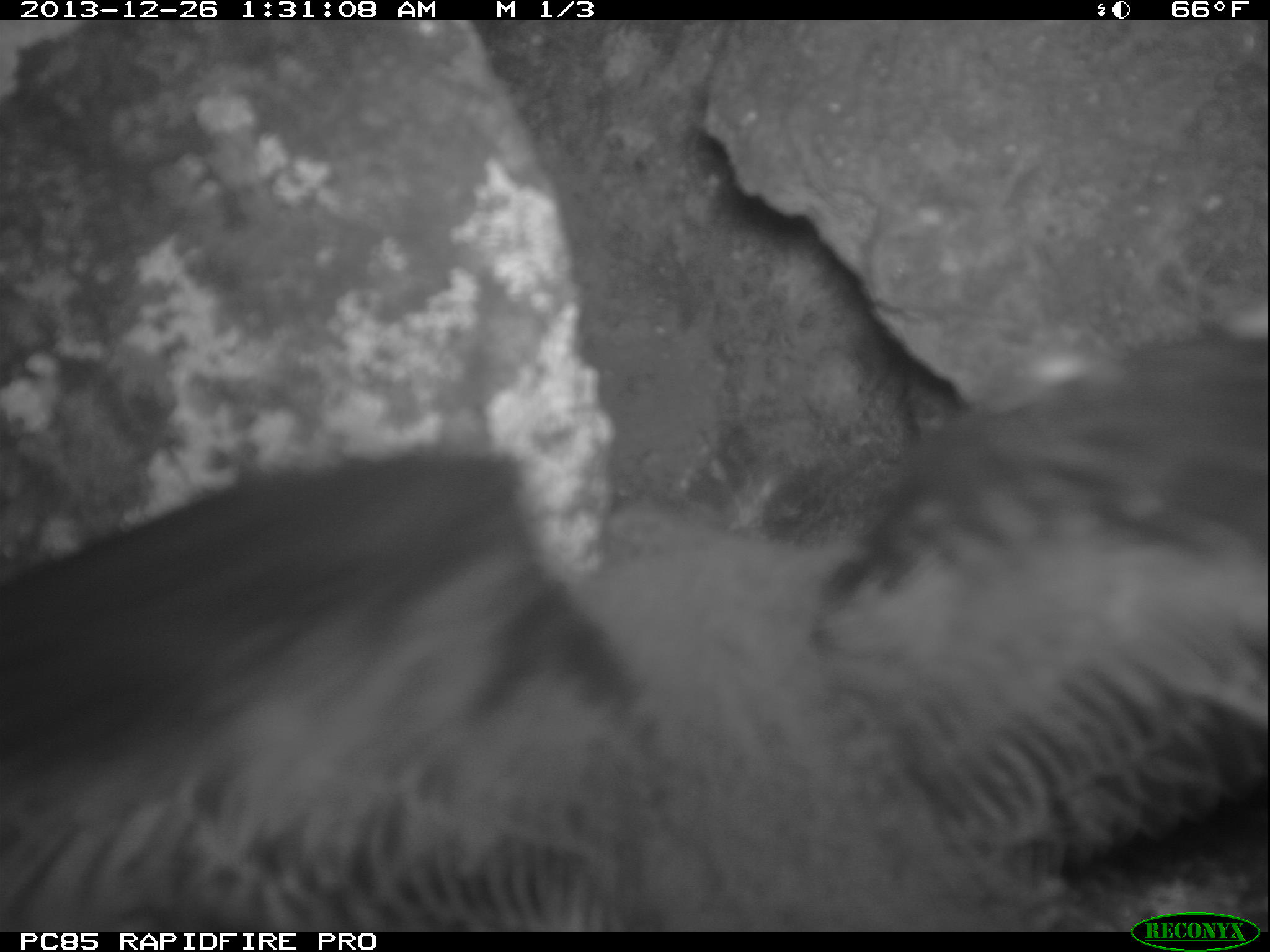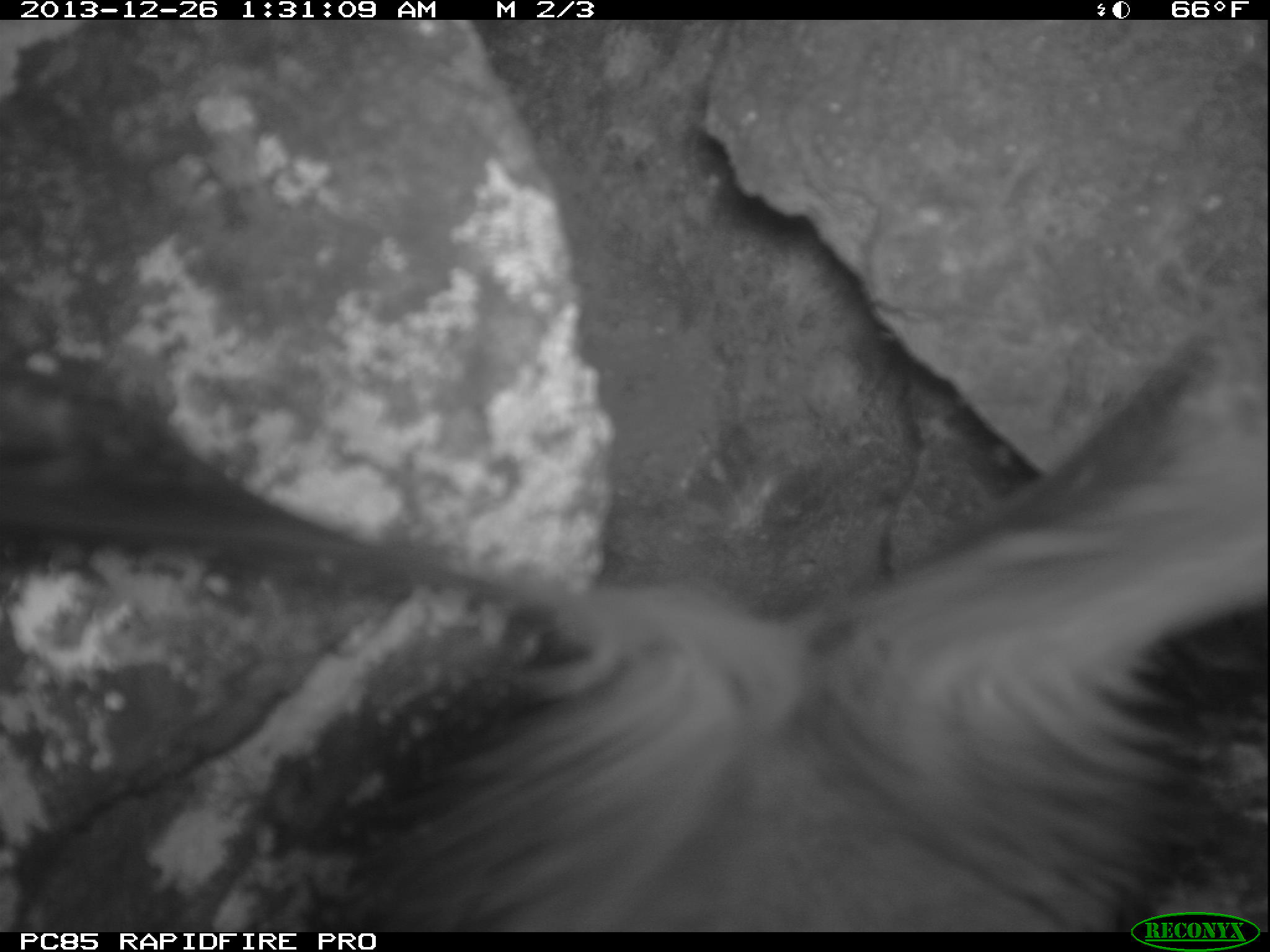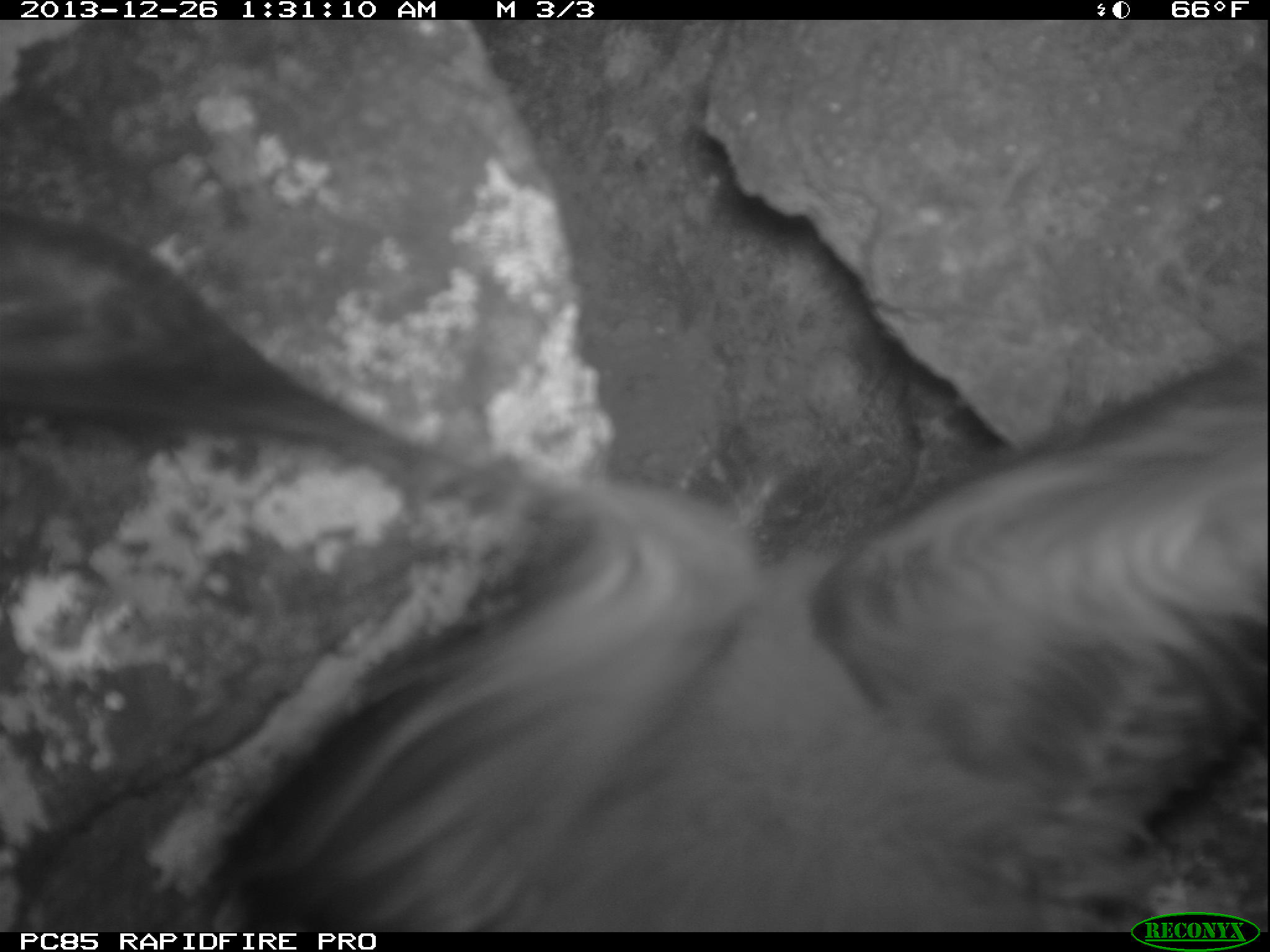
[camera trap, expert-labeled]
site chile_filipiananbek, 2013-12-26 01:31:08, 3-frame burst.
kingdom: Animalia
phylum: Chordata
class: Aves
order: Procellariiformes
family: Procellariidae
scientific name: Procellariidae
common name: petrel chick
Petrel chick (Procellariidae).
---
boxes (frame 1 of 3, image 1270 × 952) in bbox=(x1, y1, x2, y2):
petrel chick: bbox=(0, 211, 1265, 933)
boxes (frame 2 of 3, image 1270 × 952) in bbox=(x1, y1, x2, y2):
petrel chick: bbox=(14, 201, 1267, 934)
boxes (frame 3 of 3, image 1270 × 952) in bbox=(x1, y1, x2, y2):
petrel chick: bbox=(4, 190, 1263, 932)